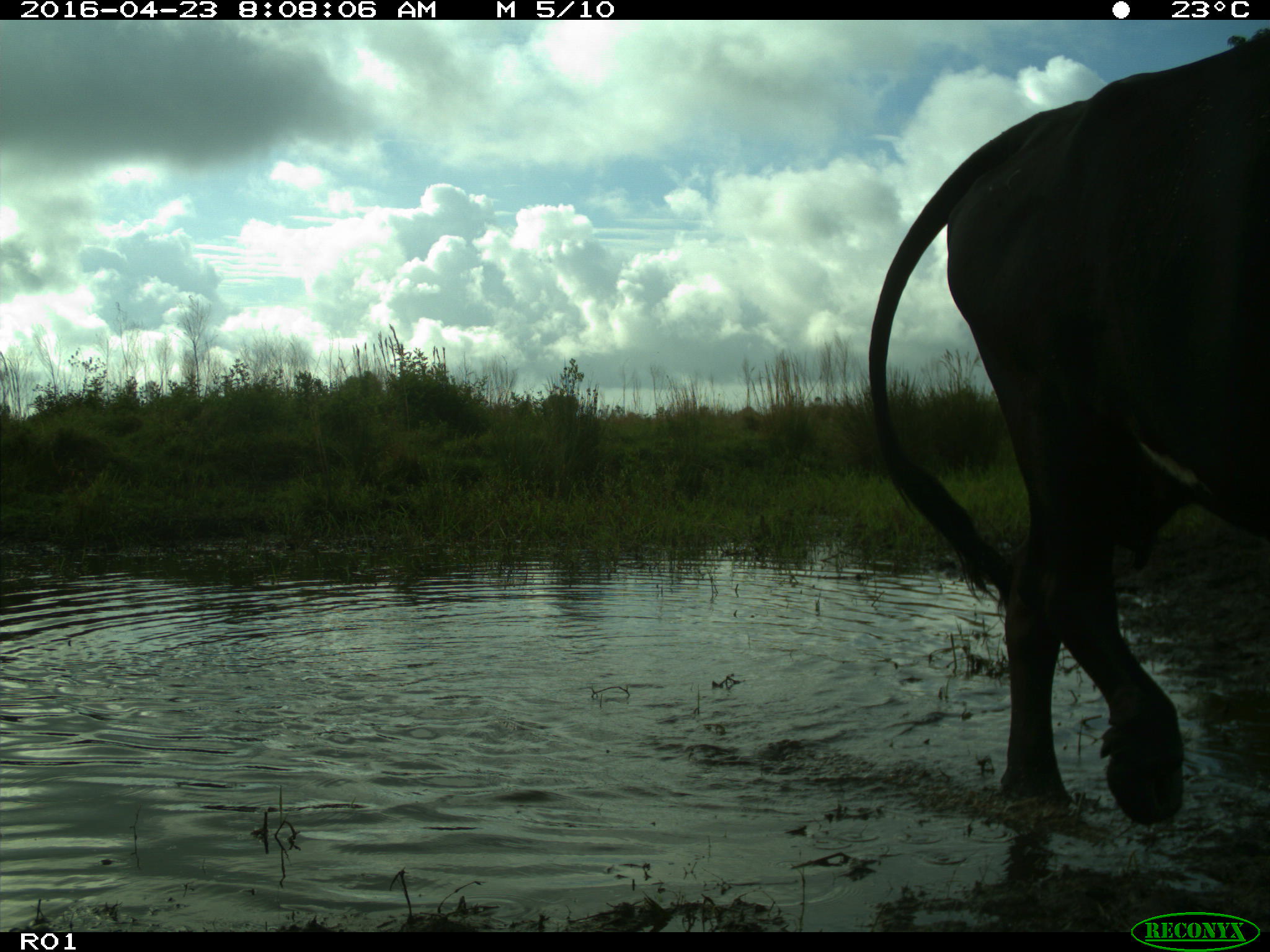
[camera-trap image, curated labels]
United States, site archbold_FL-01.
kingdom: Animalia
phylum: Chordata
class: Mammalia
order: Artiodactyla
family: Bovidae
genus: Bos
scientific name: Bos taurus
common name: domestic cow